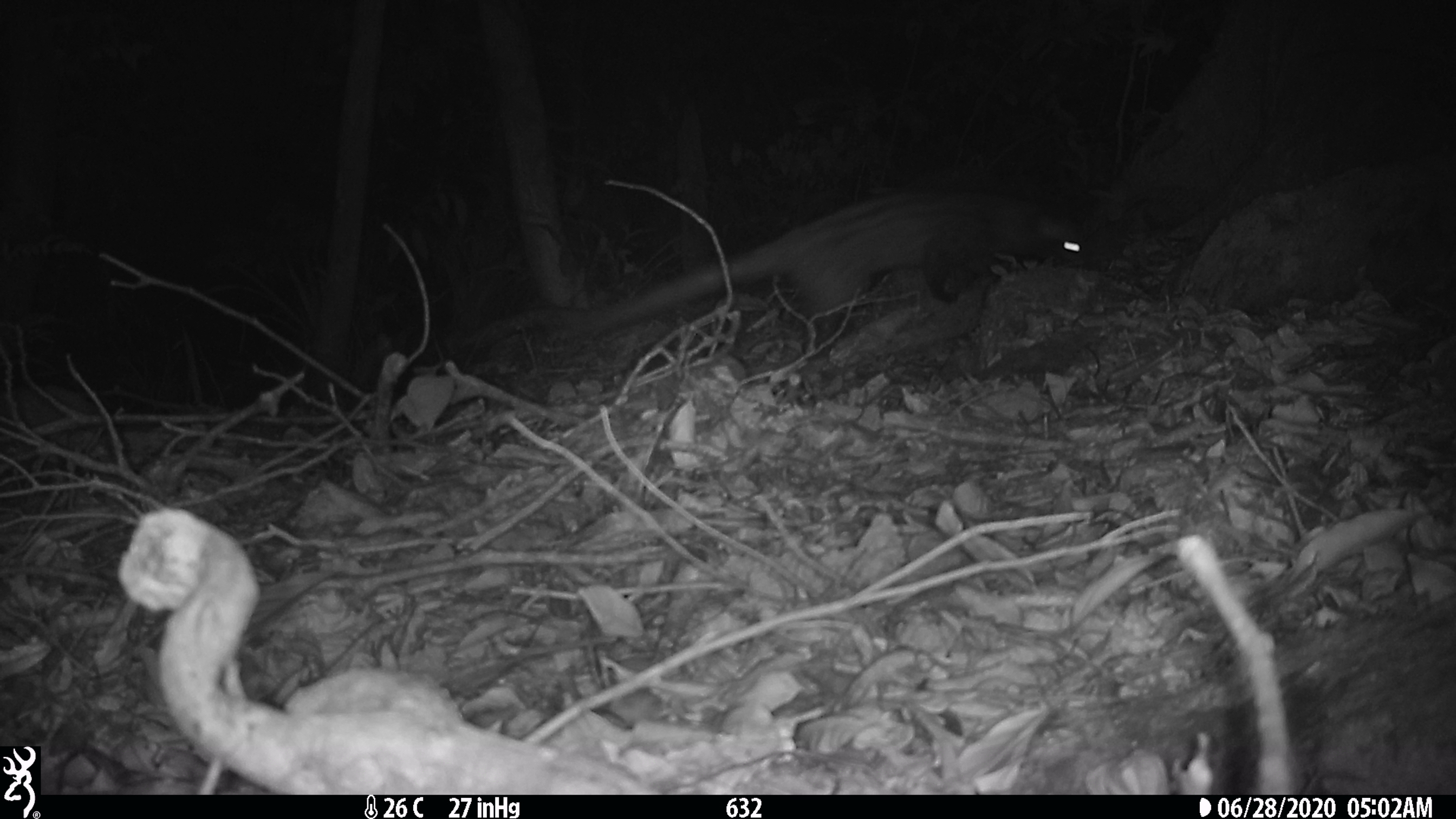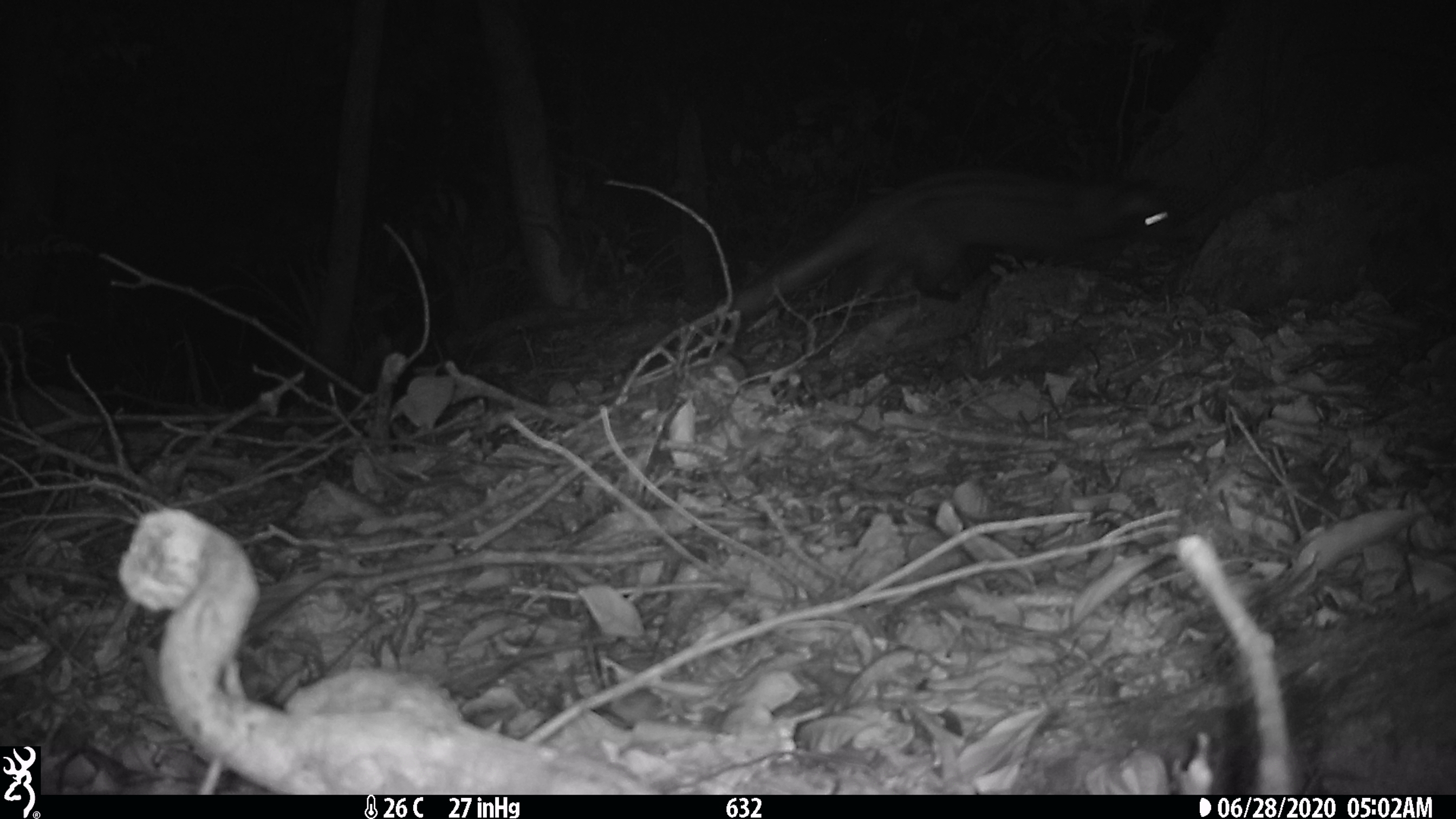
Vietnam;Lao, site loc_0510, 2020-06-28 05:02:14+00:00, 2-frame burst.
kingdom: Animalia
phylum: Chordata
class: Mammalia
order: Carnivora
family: Viverridae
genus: Paradoxurus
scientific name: Paradoxurus hermaphroditus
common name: common palm civet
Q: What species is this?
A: Common palm civet (Paradoxurus hermaphroditus).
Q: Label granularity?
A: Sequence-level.